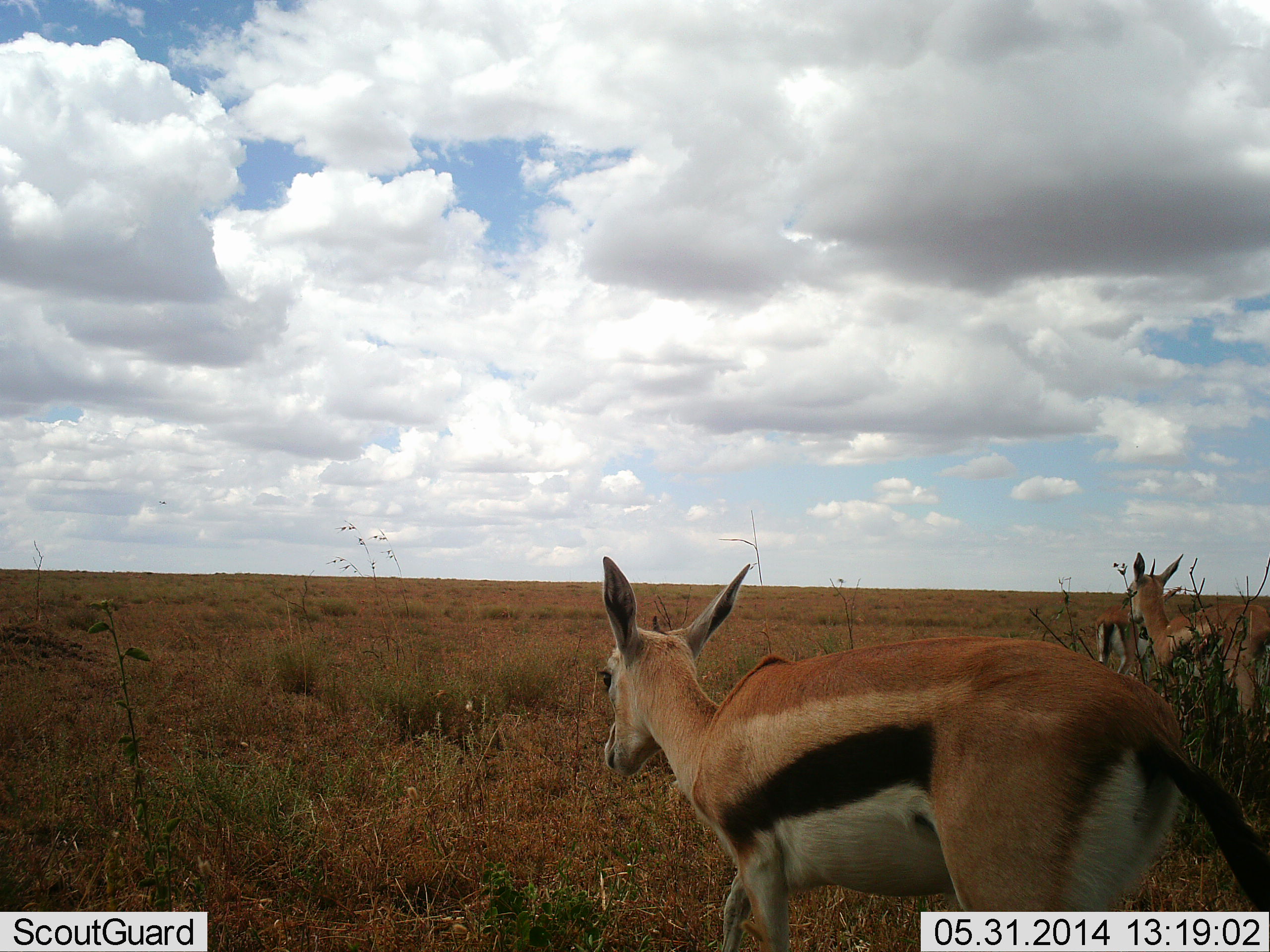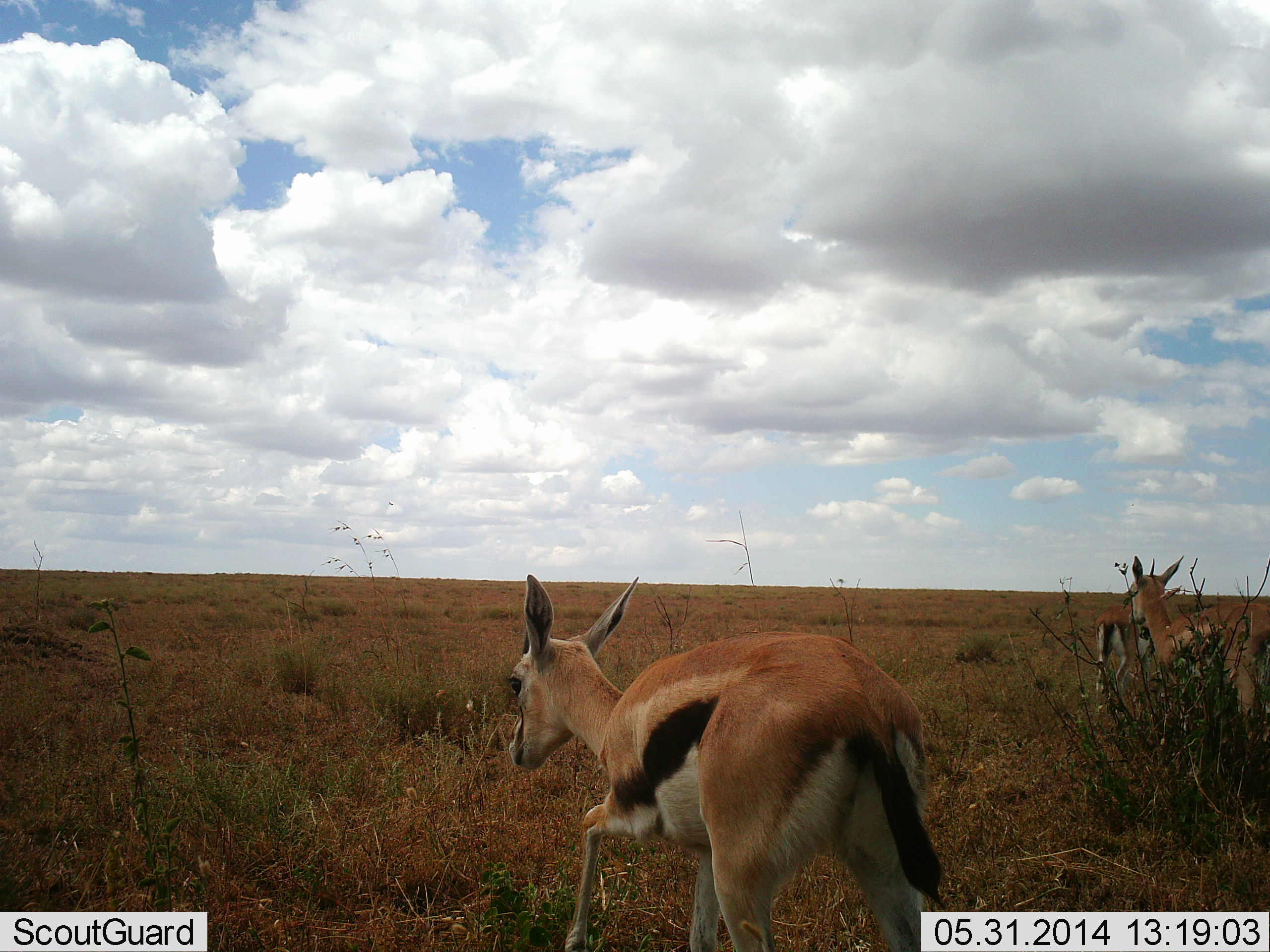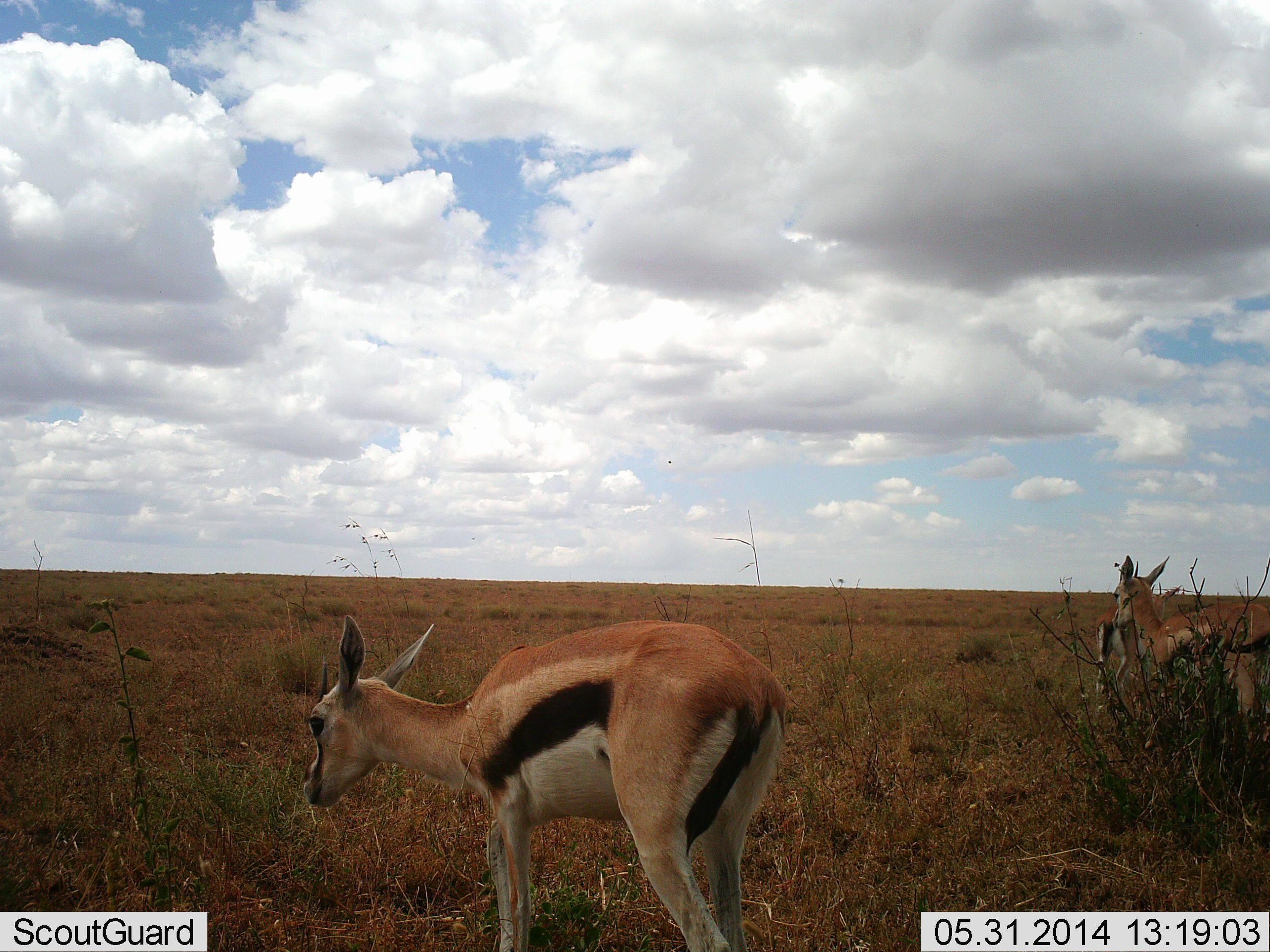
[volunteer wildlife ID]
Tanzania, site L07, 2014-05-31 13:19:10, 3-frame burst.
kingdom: Animalia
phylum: Chordata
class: Mammalia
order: Artiodactyla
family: Bovidae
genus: Eudorcas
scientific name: Eudorcas thomsonii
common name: thomson's gazelle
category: gazellethomsons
Gazellethomsons (thomson's gazelle) (Eudorcas thomsonii), count 3. Behavior (volunteer vote fractions): standing 90%, resting 0%, moving 80%, interacting 0%. Young present (vote fraction): 0%. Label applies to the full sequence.